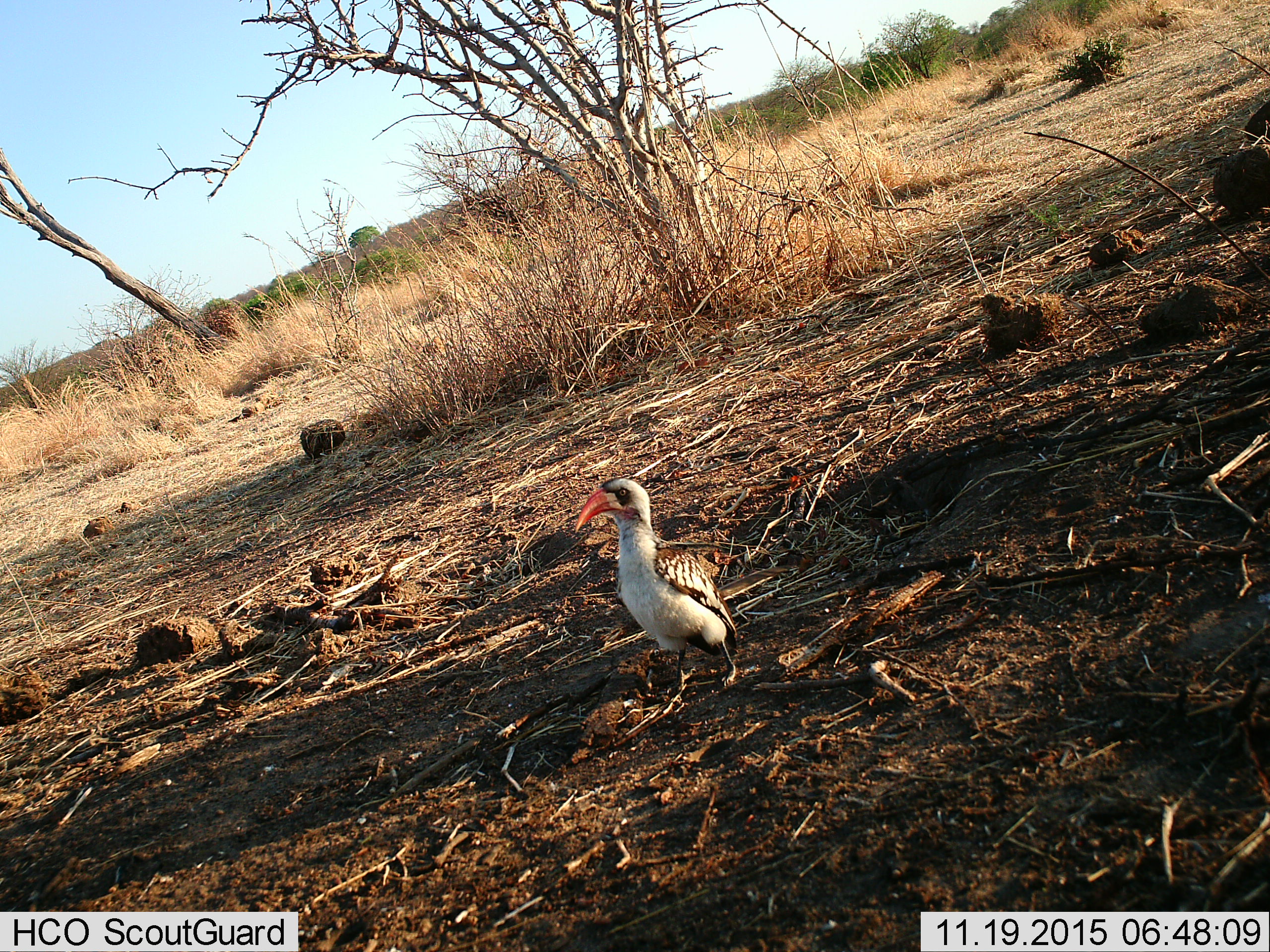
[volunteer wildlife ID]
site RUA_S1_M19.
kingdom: Animalia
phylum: Chordata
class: Aves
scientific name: Aves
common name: bird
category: birdother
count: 1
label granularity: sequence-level